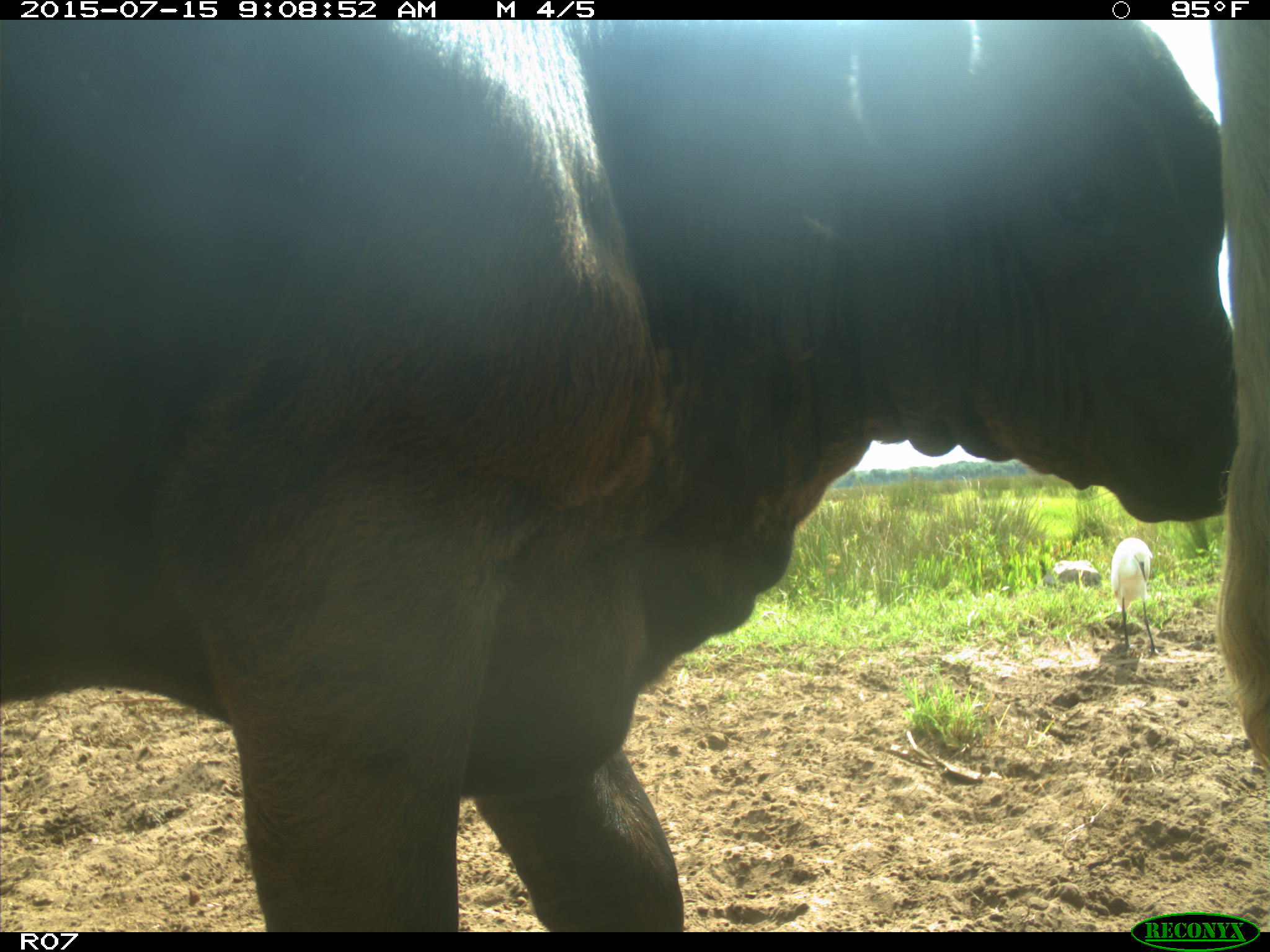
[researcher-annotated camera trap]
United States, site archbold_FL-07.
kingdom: Animalia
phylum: Chordata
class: Mammalia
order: Artiodactyla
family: Bovidae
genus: Bos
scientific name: Bos taurus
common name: domestic cow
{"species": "Bos taurus (domestic cow)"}